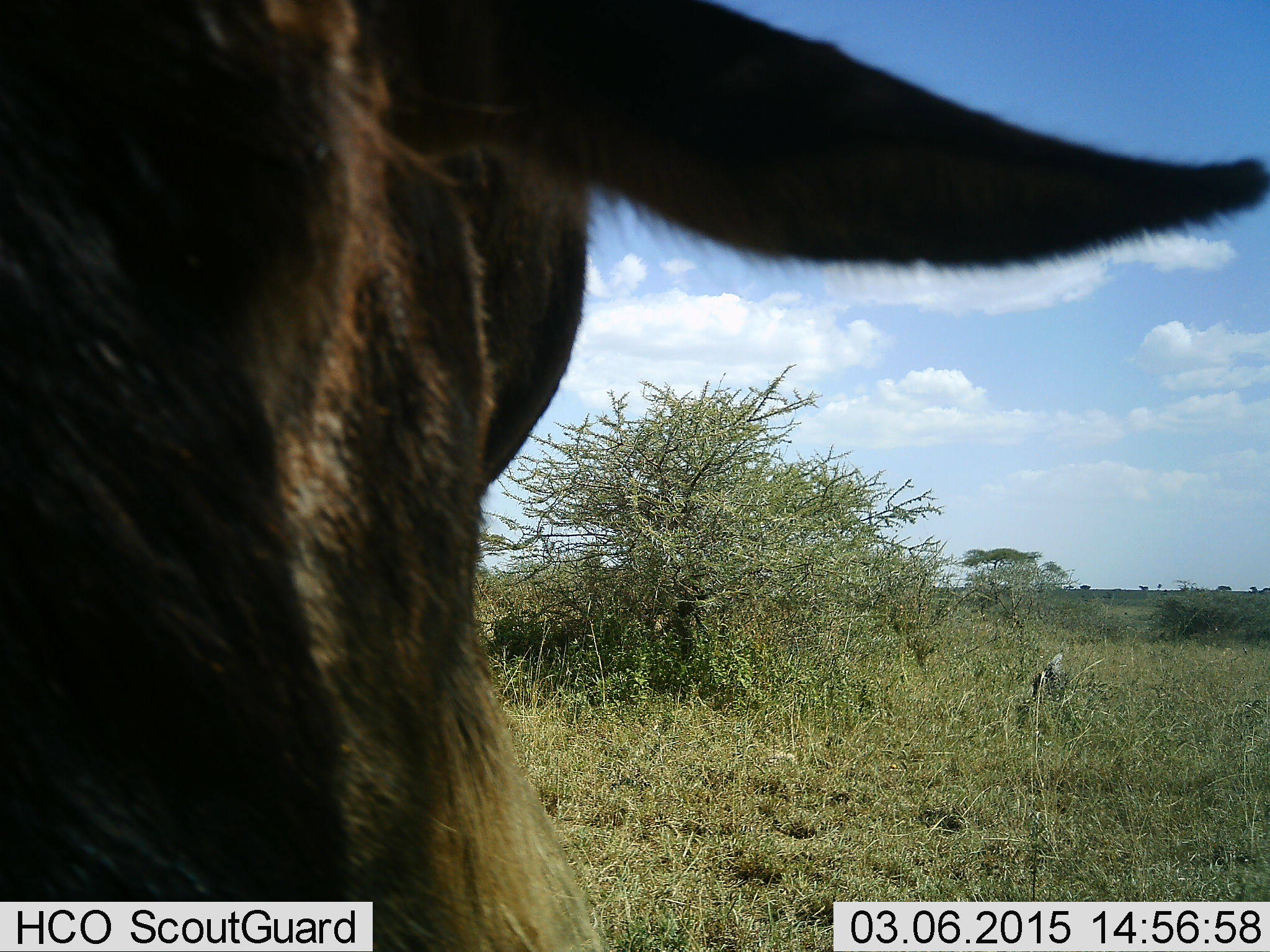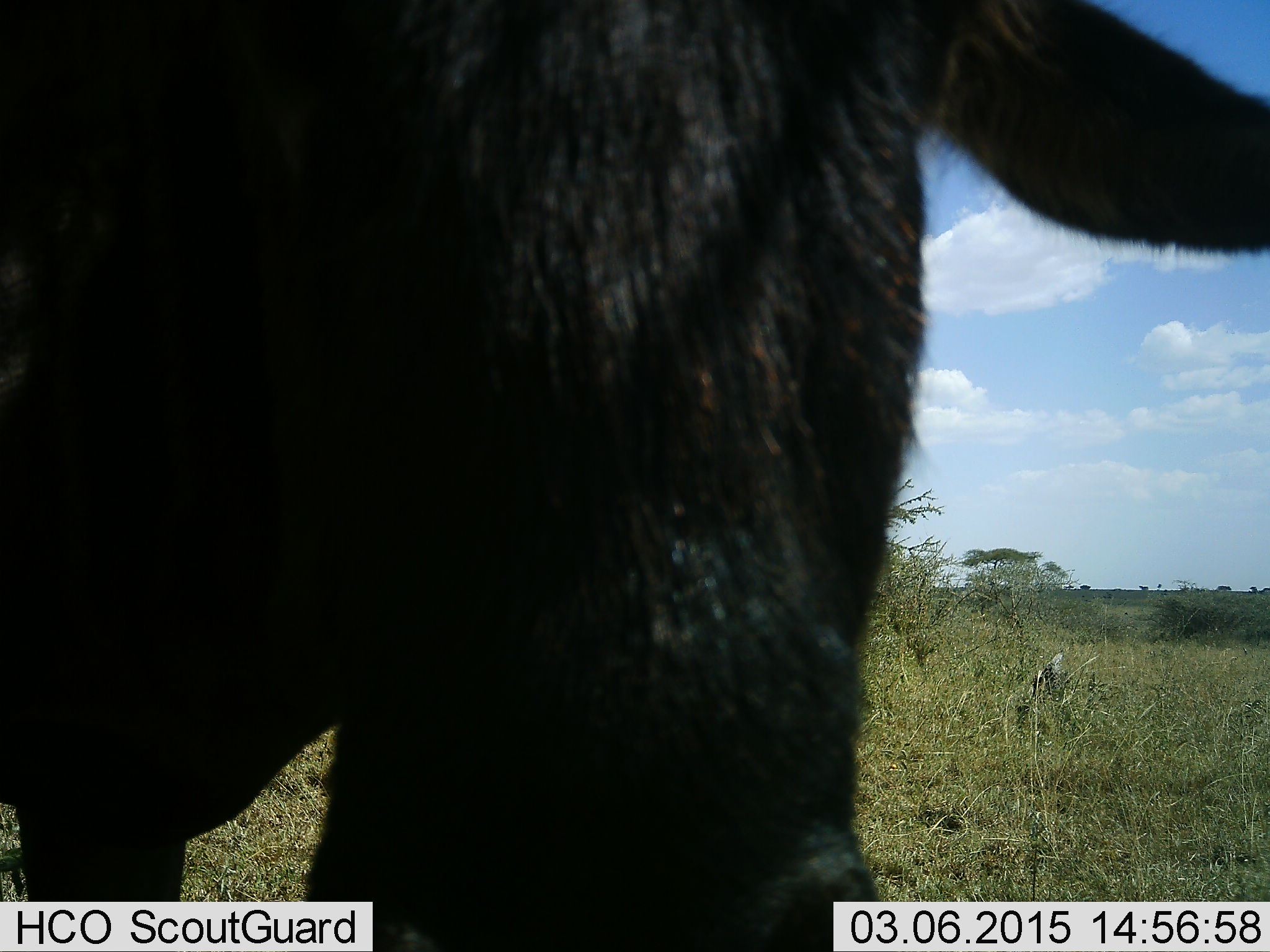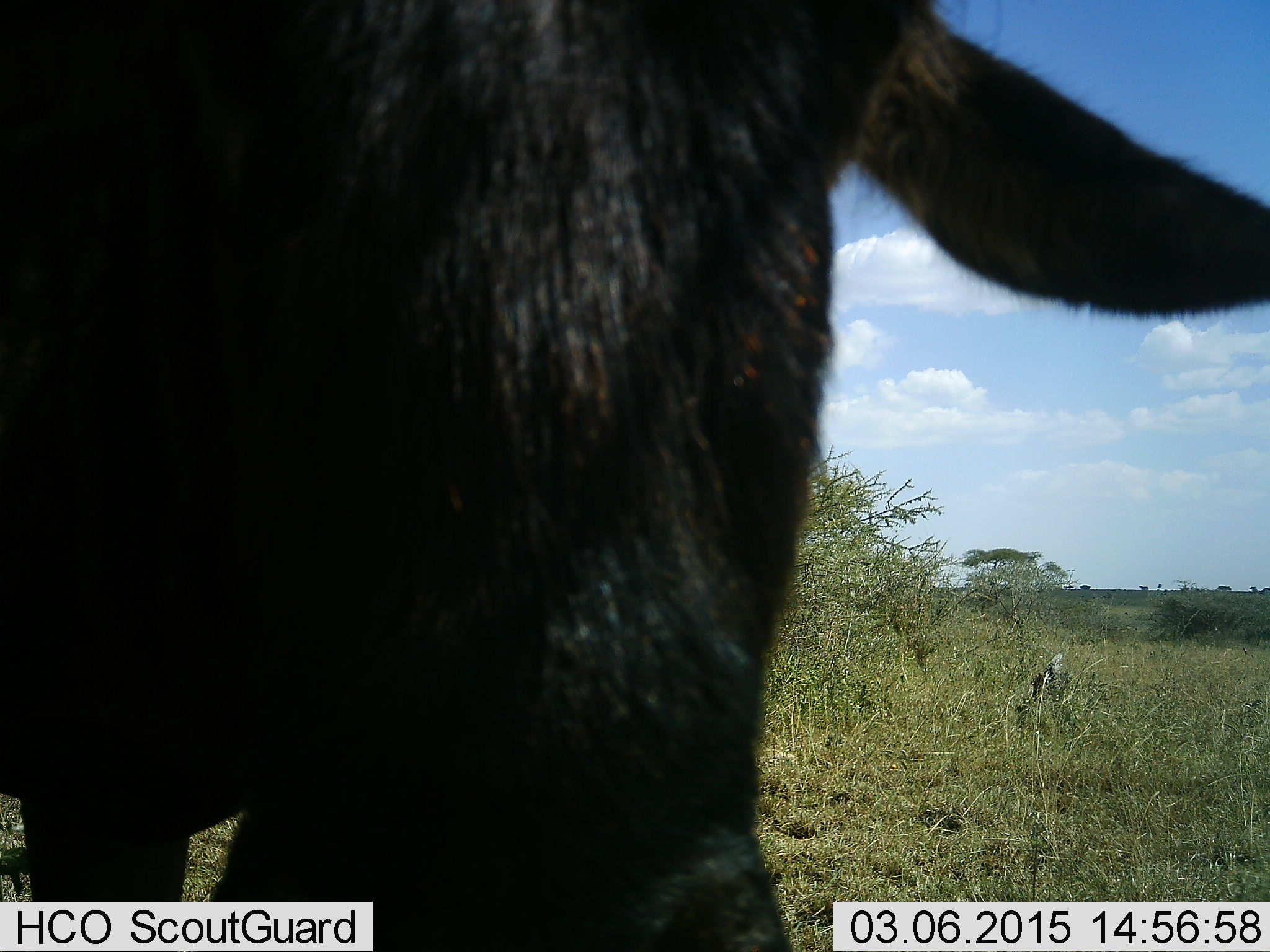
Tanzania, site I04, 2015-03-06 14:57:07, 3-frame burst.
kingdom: Animalia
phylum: Chordata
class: Mammalia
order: Artiodactyla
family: Bovidae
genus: Connochaetes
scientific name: Connochaetes taurinus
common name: blue wildebeest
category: wildebeest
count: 1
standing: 80%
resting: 0%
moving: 0%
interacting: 20%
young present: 0%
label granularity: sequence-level